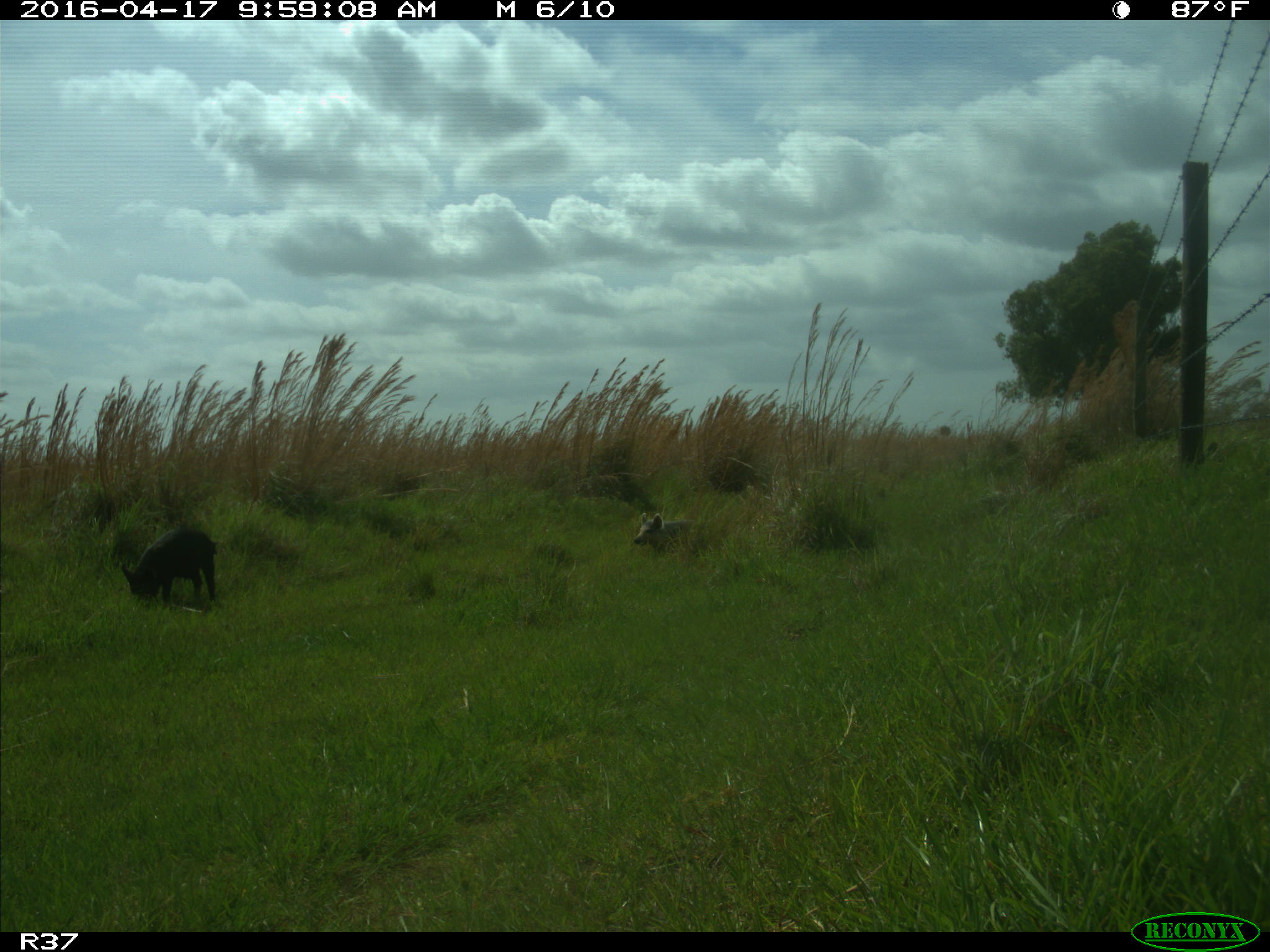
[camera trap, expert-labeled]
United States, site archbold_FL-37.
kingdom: Animalia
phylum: Chordata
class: Mammalia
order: Artiodactyla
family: Suidae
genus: Sus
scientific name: Sus scrofa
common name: wild boar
Sus scrofa (wild boar).